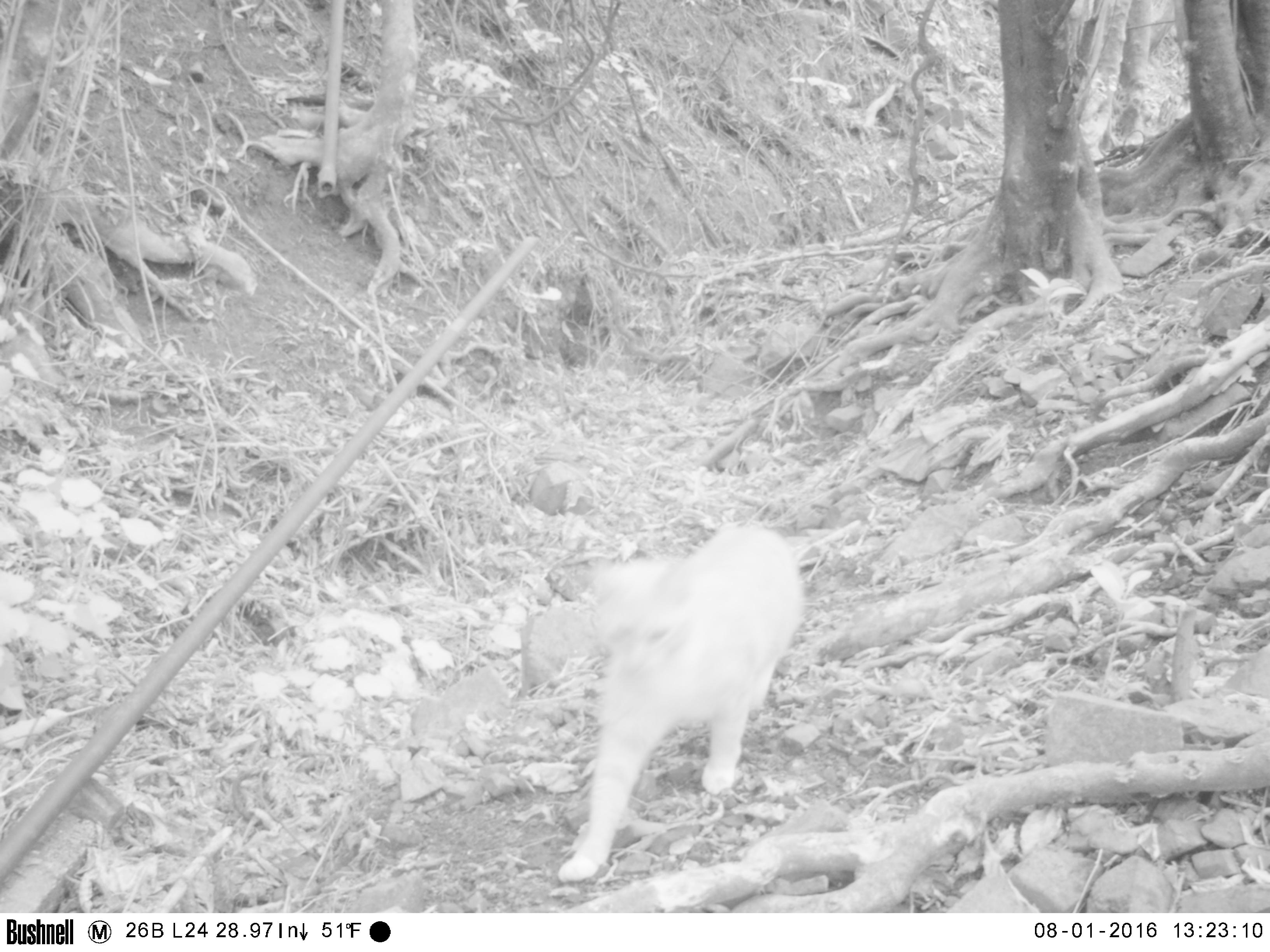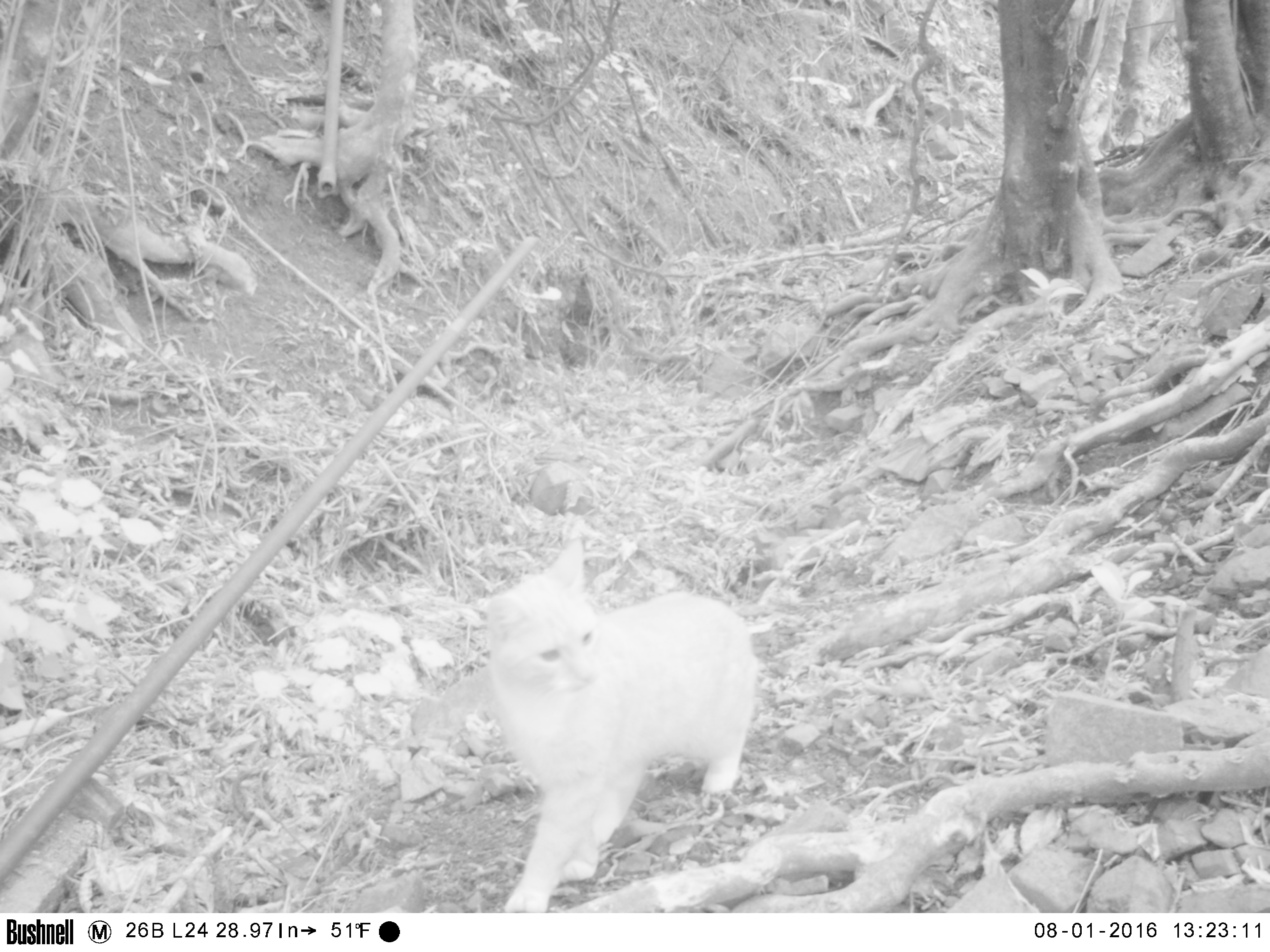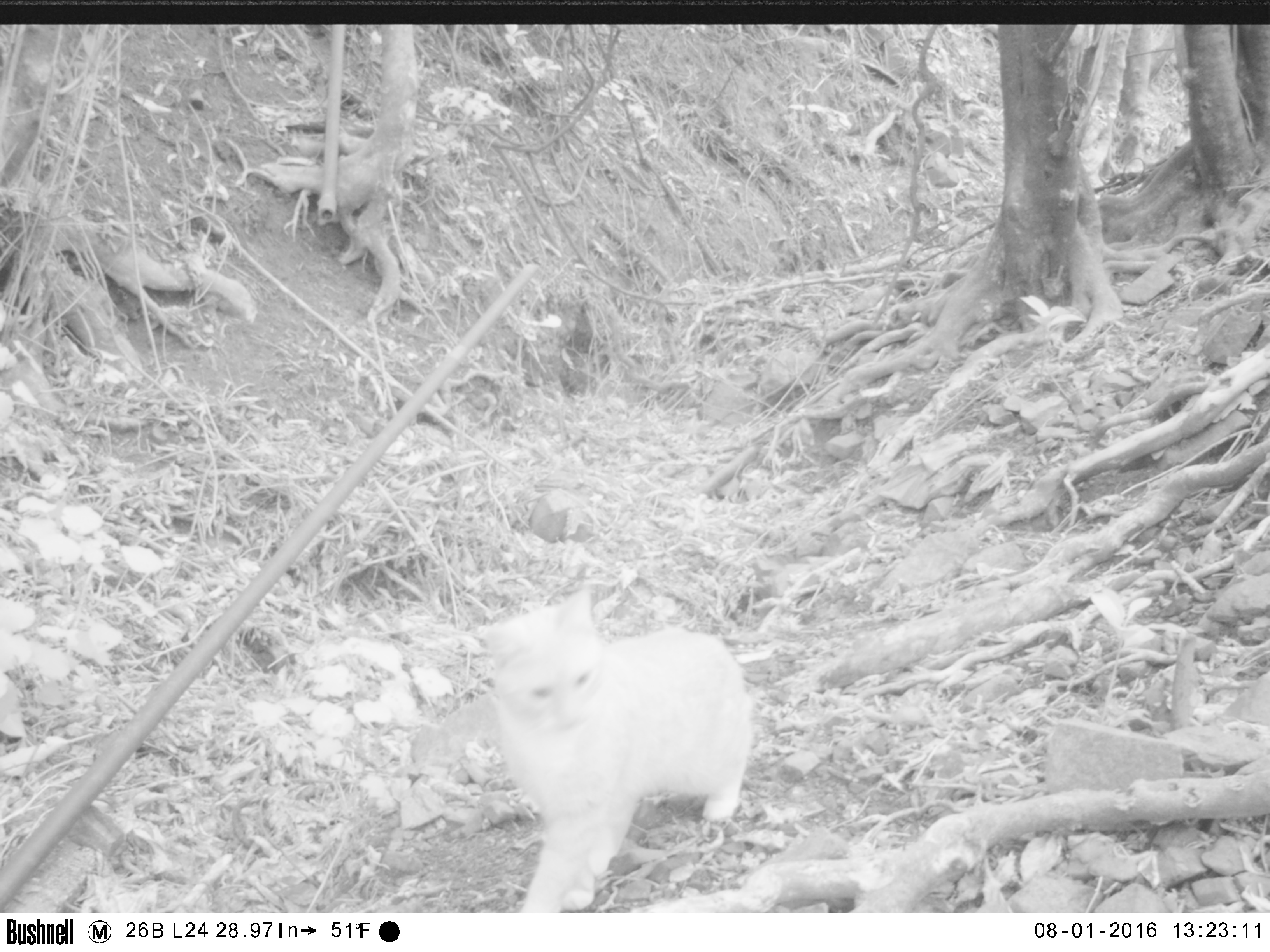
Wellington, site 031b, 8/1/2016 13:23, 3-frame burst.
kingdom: Animalia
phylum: Chordata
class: Mammalia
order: Carnivora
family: Felidae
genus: Felis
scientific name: Felis catus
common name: cat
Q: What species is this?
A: Cat (Felis catus).